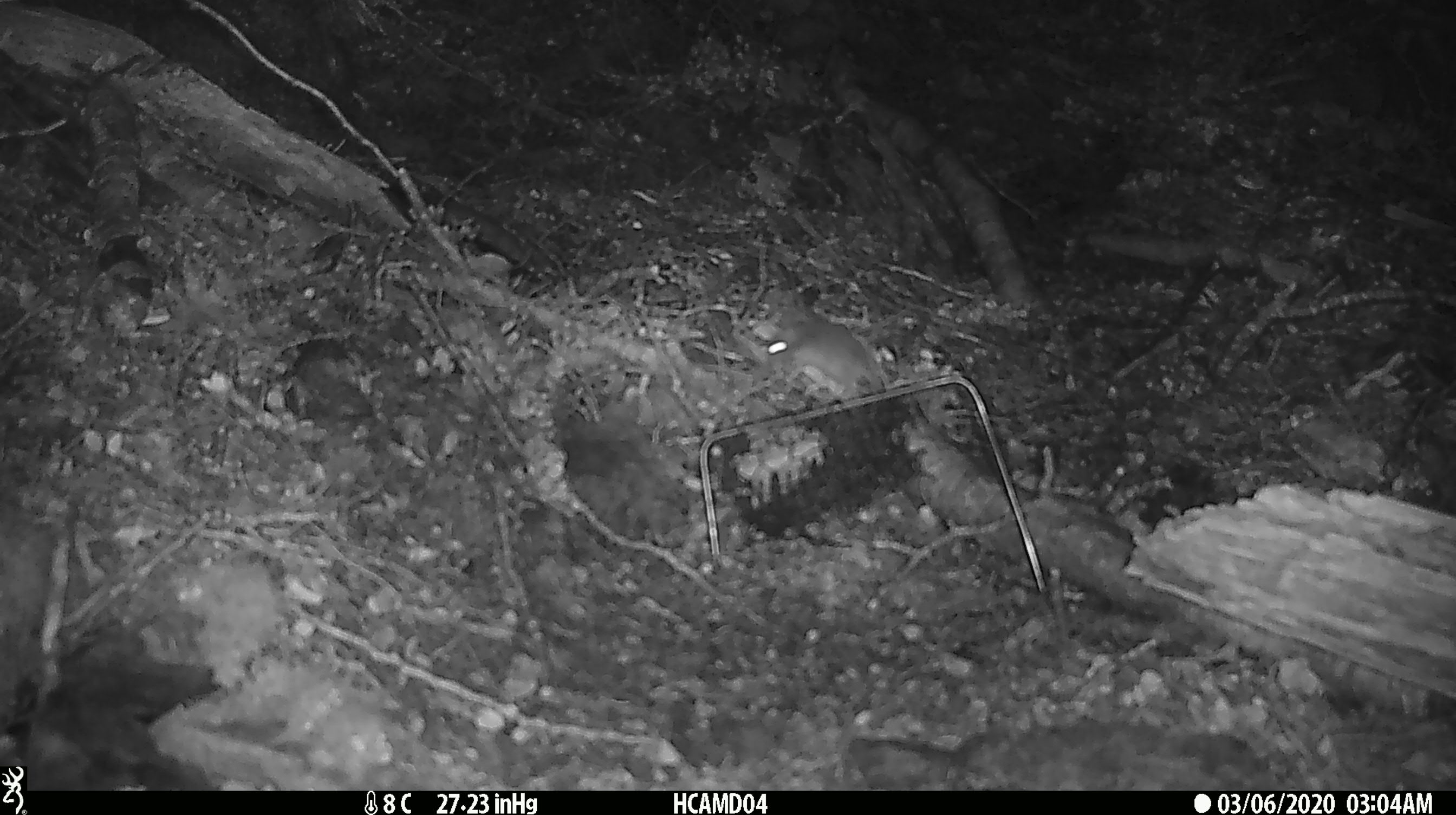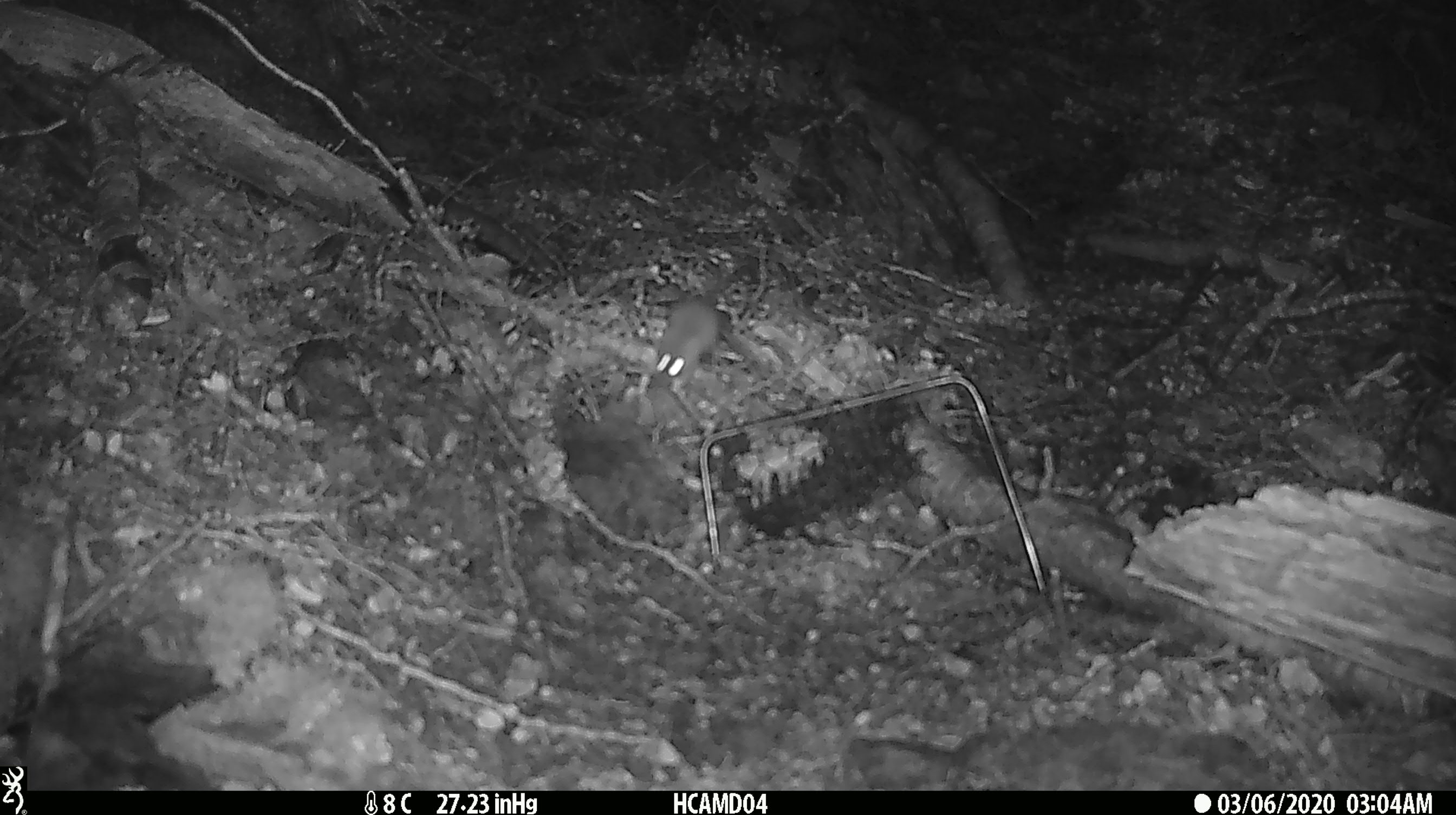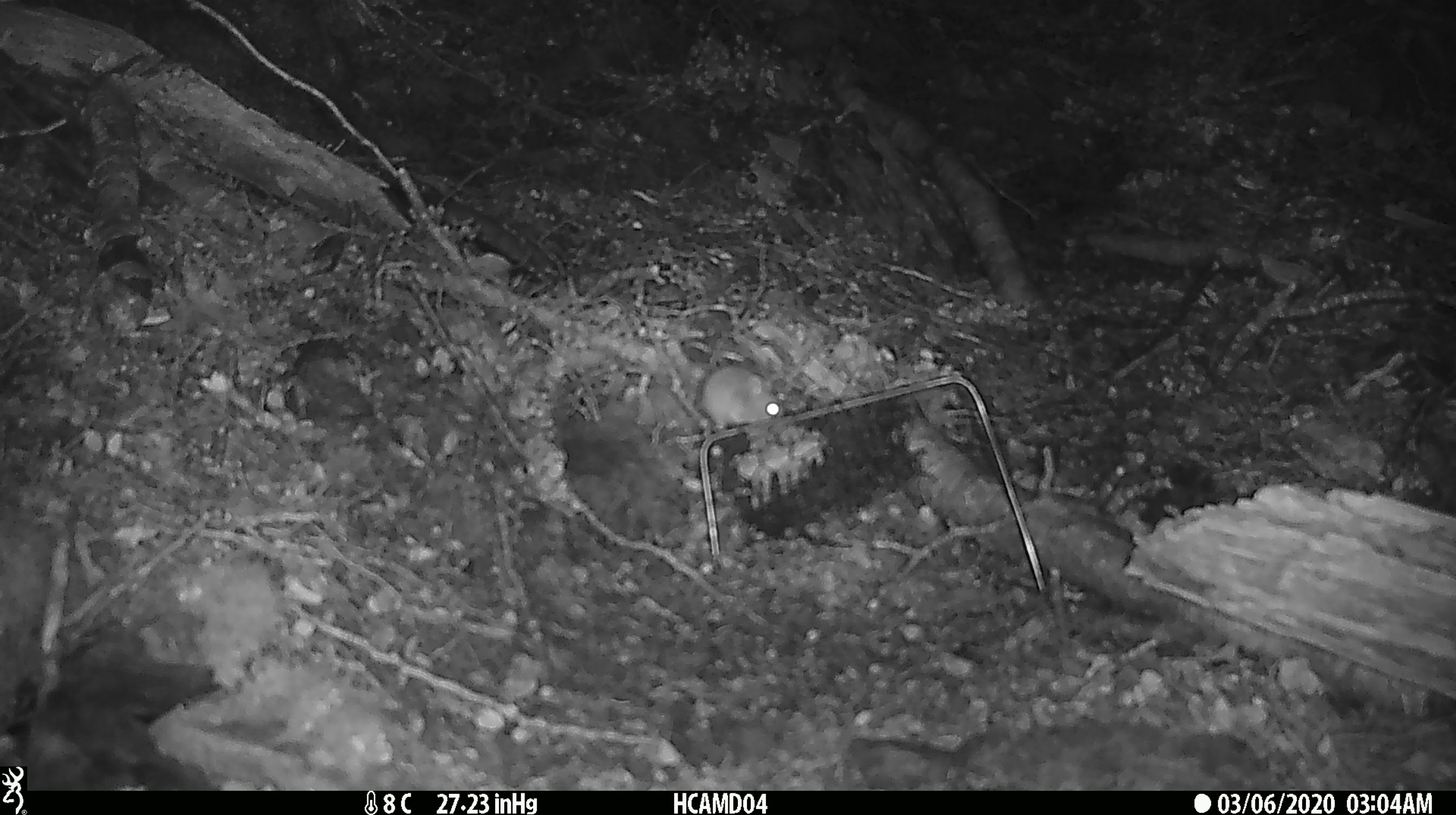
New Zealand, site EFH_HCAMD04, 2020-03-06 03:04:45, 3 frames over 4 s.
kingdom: Animalia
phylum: Chordata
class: Mammalia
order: Rodentia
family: Muridae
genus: Mus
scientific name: Mus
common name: mouse